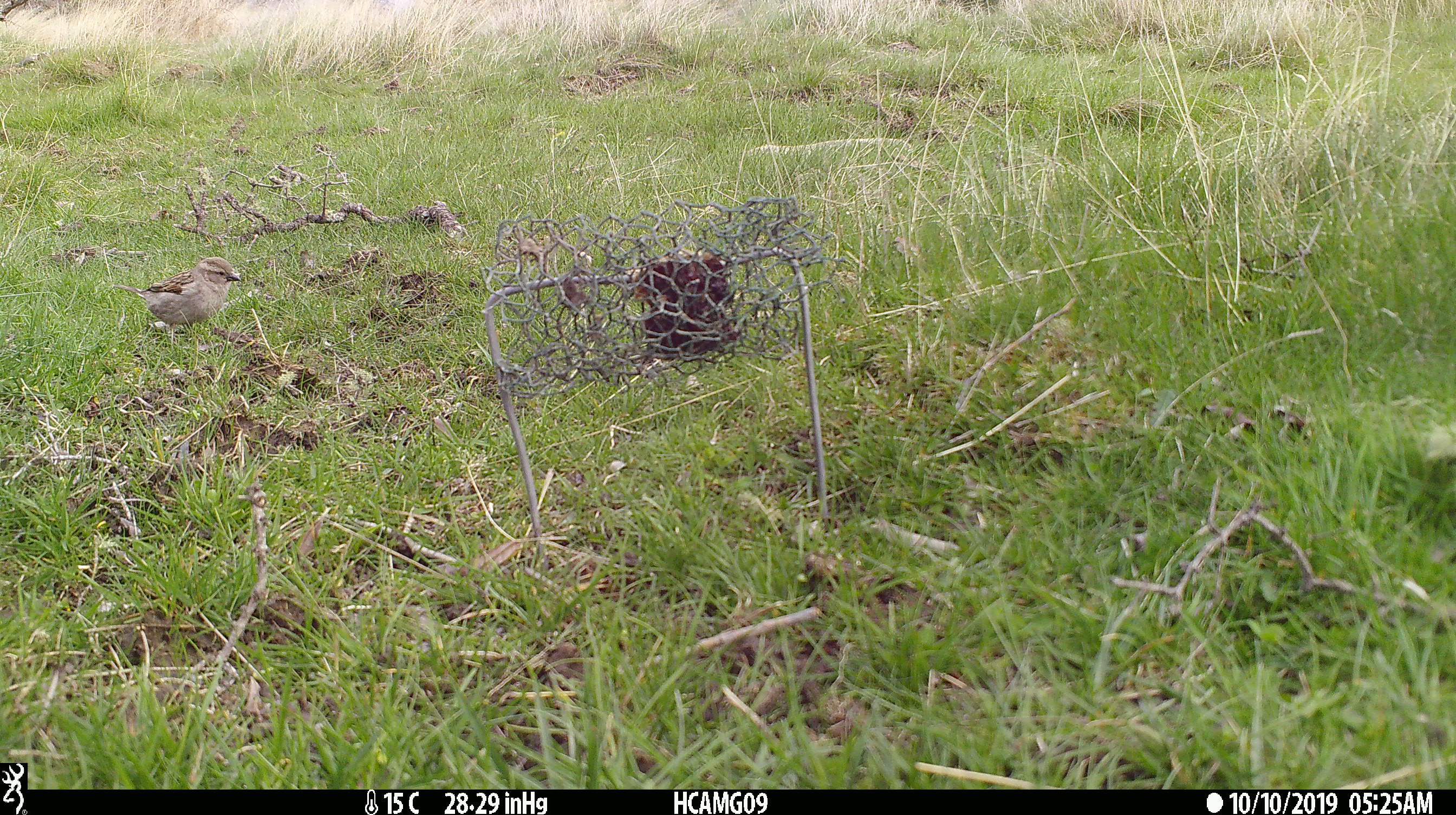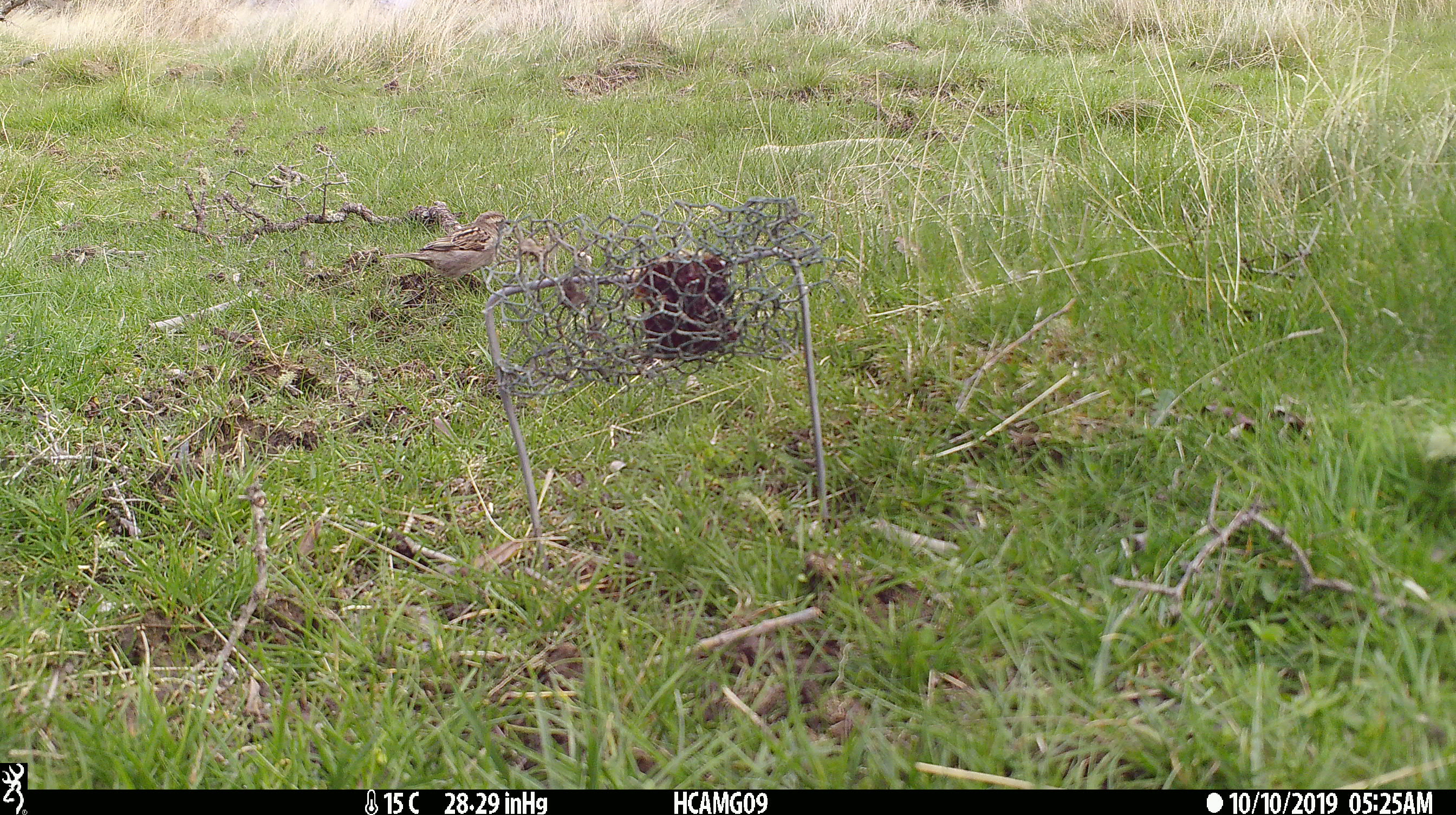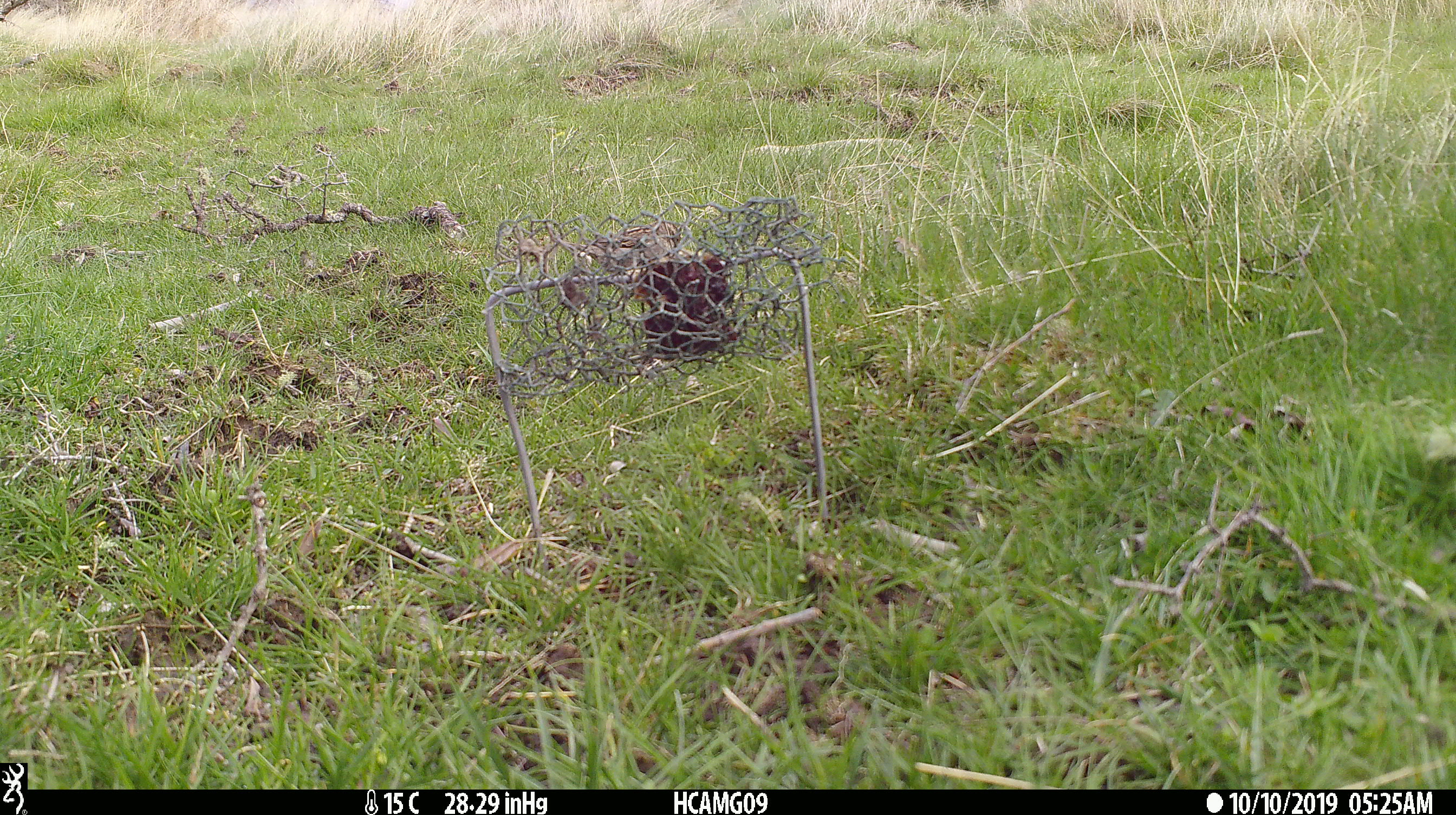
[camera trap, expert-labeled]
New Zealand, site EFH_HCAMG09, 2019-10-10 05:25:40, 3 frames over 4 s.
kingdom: Animalia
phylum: Chordata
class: Aves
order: Passeriformes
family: Passeridae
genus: Passer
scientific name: Passer domesticus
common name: house sparrow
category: sparrow